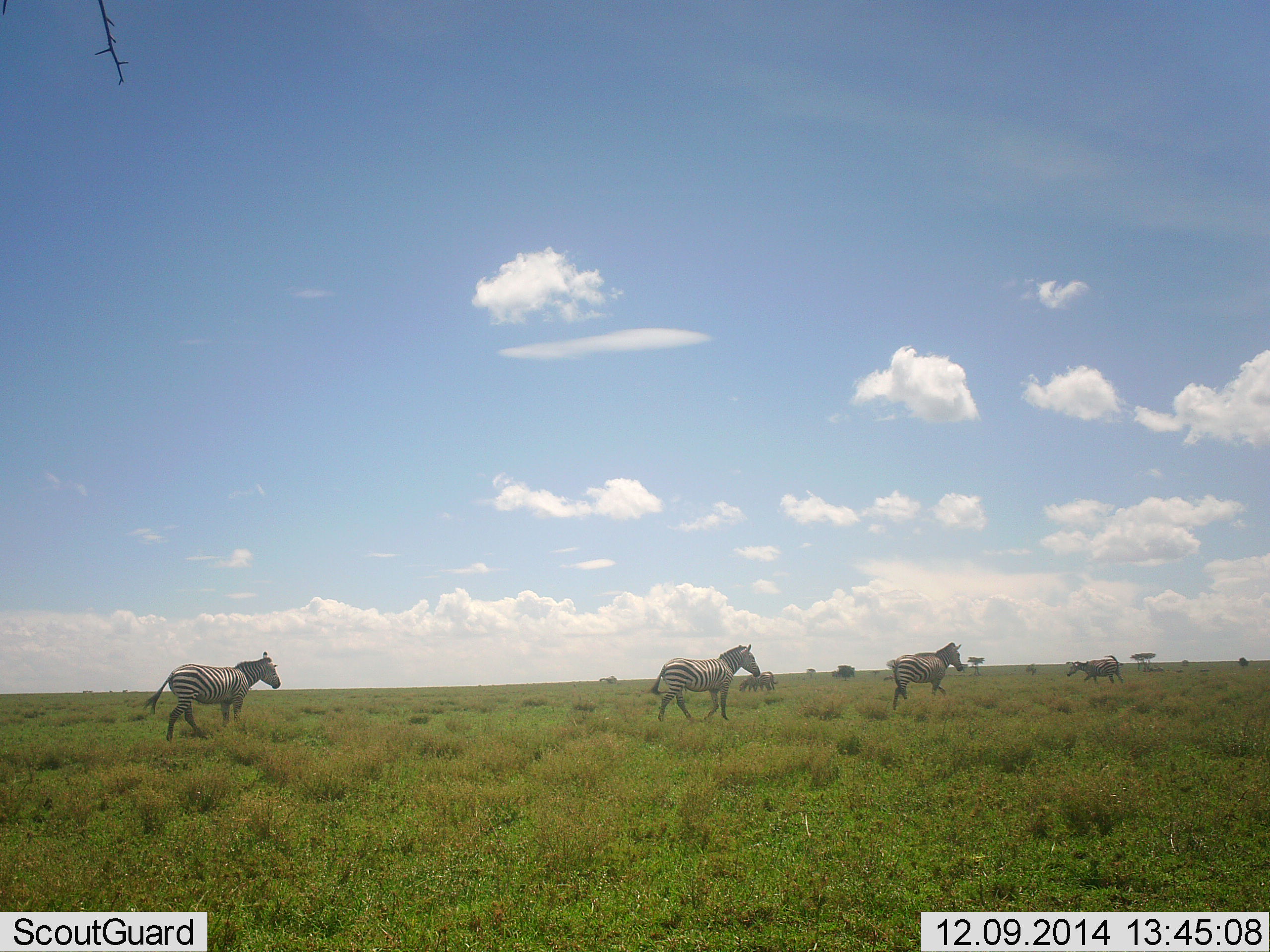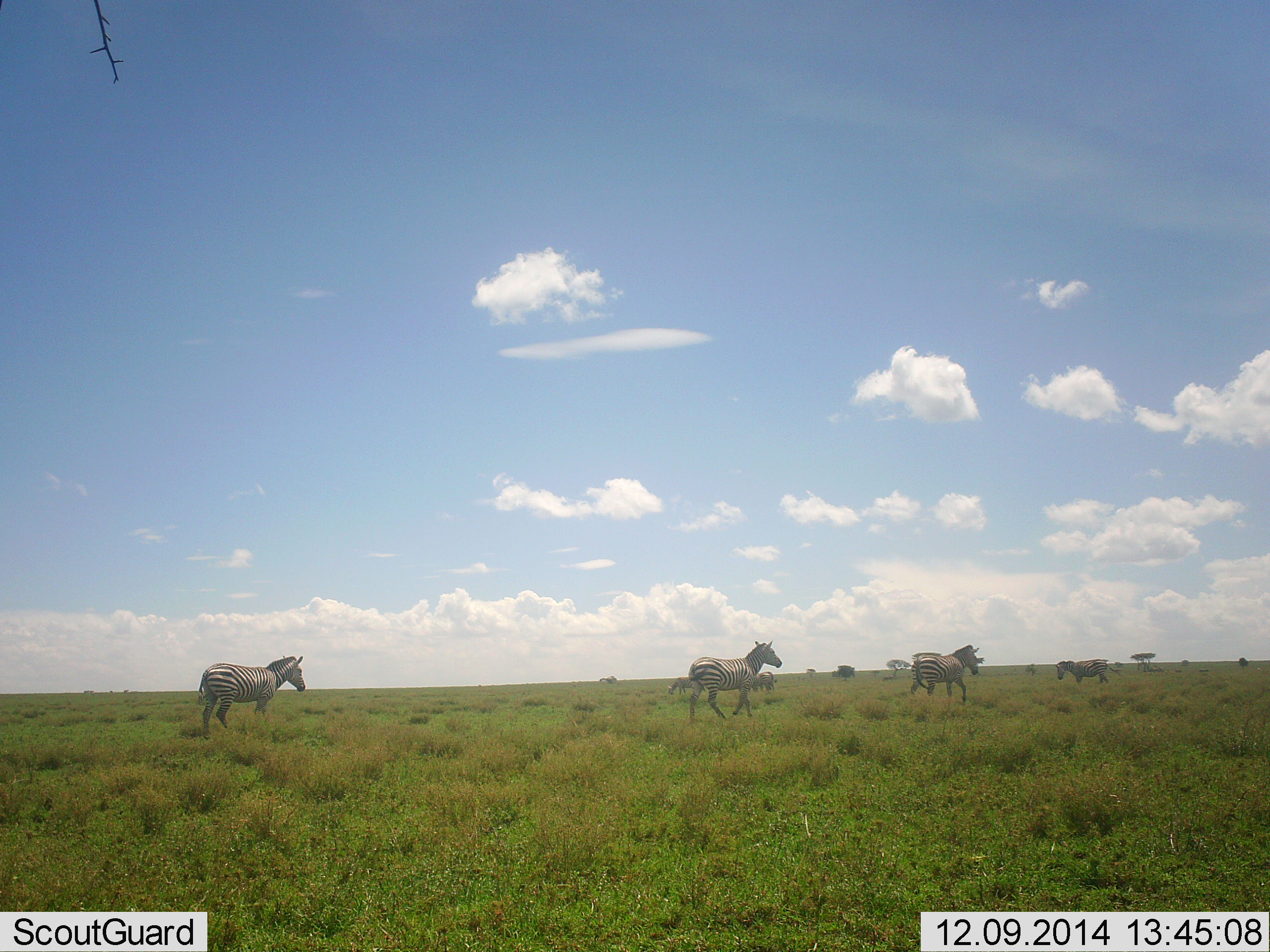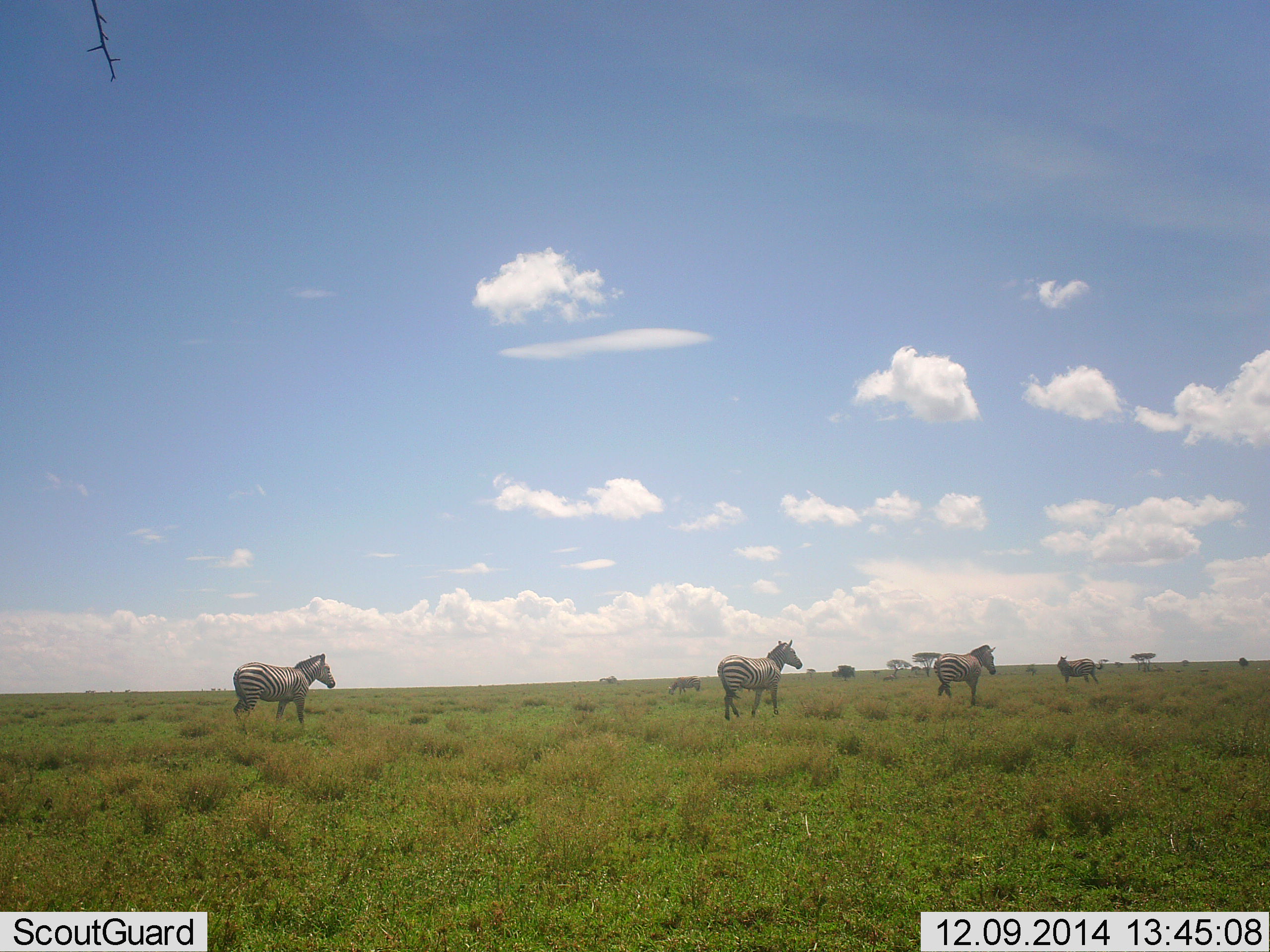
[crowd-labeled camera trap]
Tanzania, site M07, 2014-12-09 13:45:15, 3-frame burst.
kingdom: Animalia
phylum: Chordata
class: Mammalia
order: Perissodactyla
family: Equidae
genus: Equus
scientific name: Equus quagga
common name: plains zebra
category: zebra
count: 5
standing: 27%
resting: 0%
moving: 100%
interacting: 0%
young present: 0%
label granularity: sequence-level